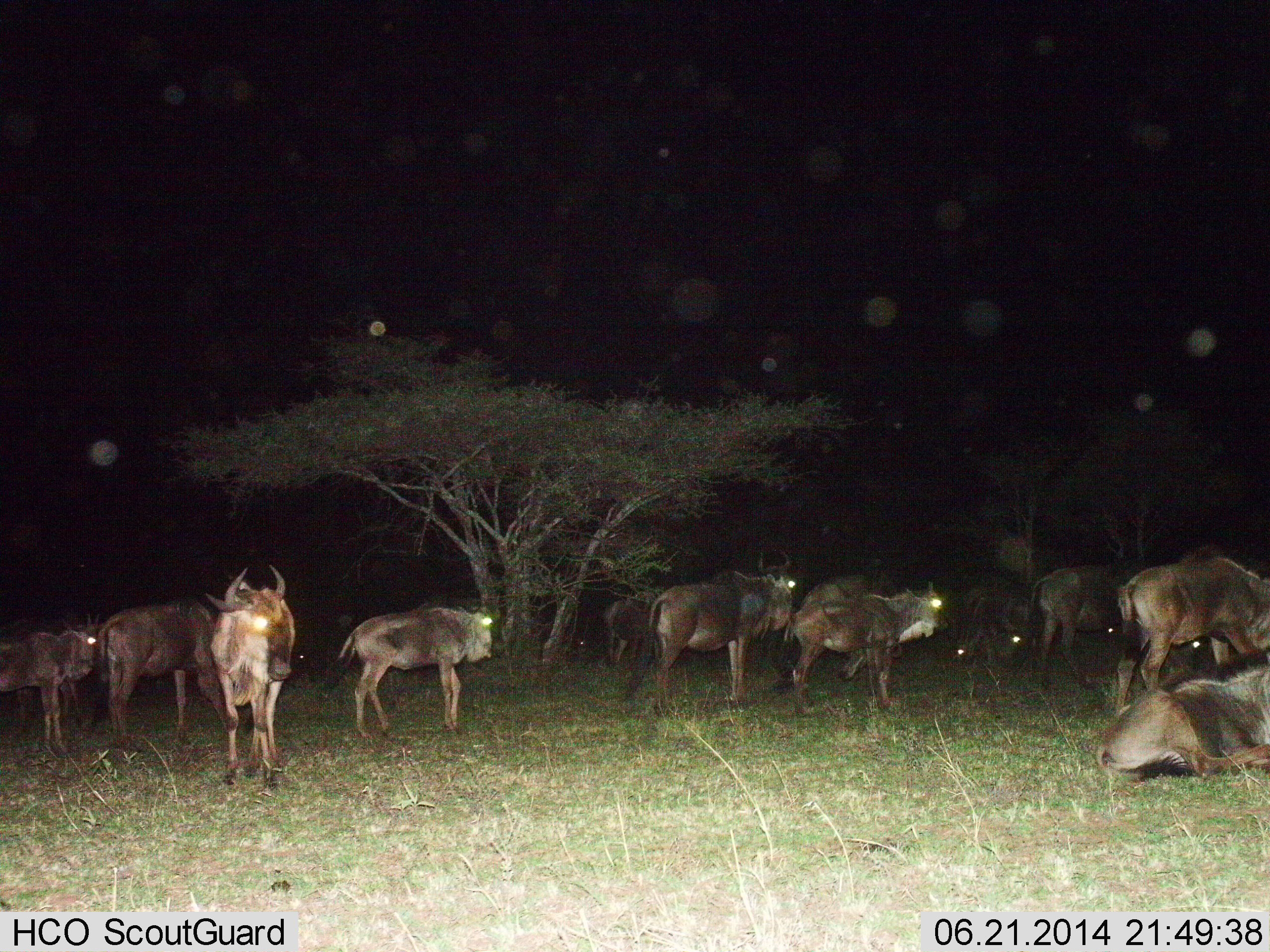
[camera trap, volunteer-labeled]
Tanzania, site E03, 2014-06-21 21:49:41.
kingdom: Animalia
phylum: Chordata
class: Mammalia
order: Artiodactyla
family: Bovidae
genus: Connochaetes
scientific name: Connochaetes taurinus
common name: blue wildebeest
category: wildebeest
Wildebeest (blue wildebeest) (Connochaetes taurinus), count 11-50. Behavior (volunteer vote fractions): standing 70%, resting 70%, moving 40%, interacting 20%. Young present (vote fraction): 0%. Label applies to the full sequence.